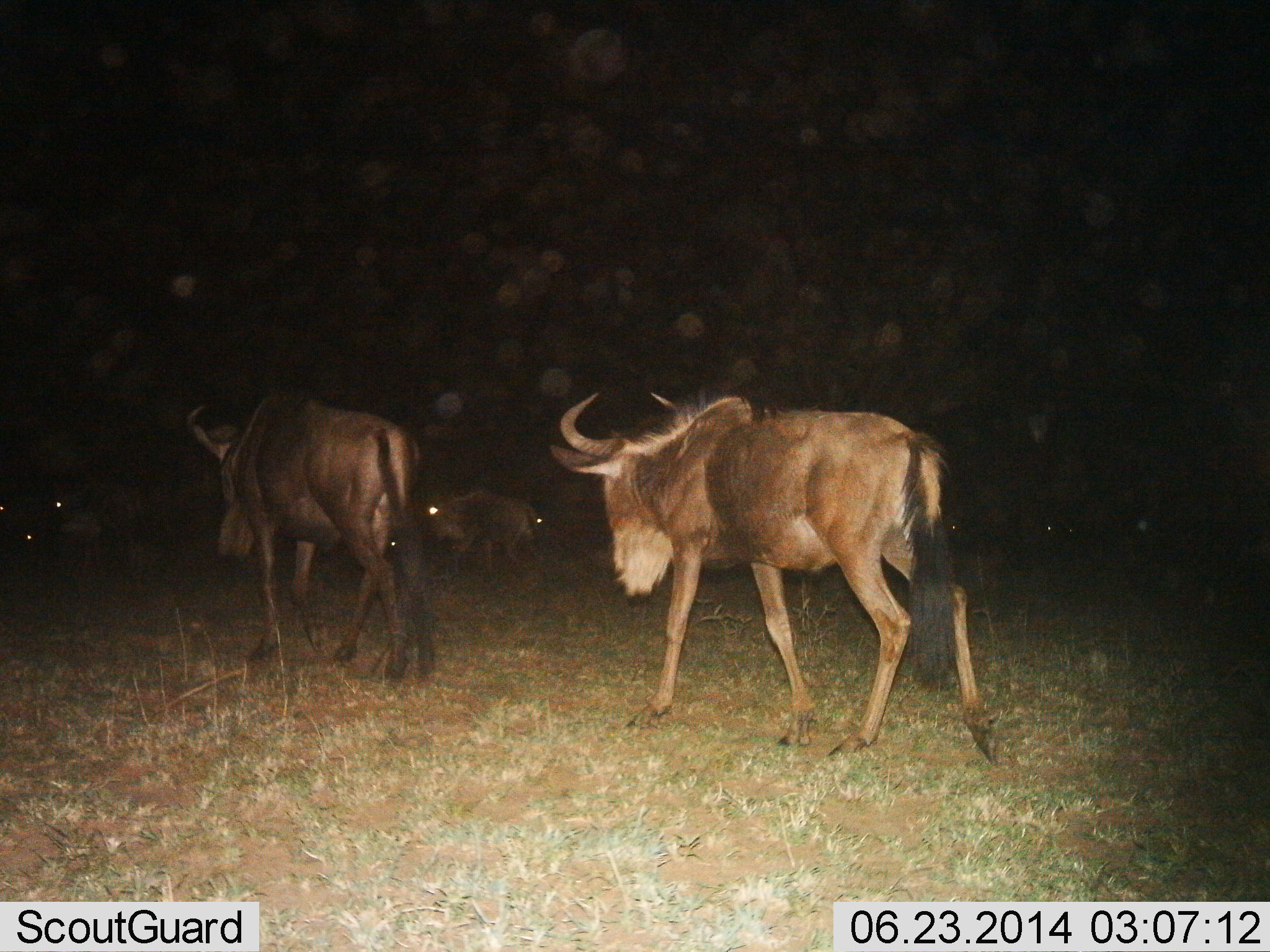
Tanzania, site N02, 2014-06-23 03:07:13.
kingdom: Animalia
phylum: Chordata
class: Mammalia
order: Artiodactyla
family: Bovidae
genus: Connochaetes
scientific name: Connochaetes taurinus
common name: blue wildebeest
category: wildebeest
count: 6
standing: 10%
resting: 20%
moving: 90%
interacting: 0%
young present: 20%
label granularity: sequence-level